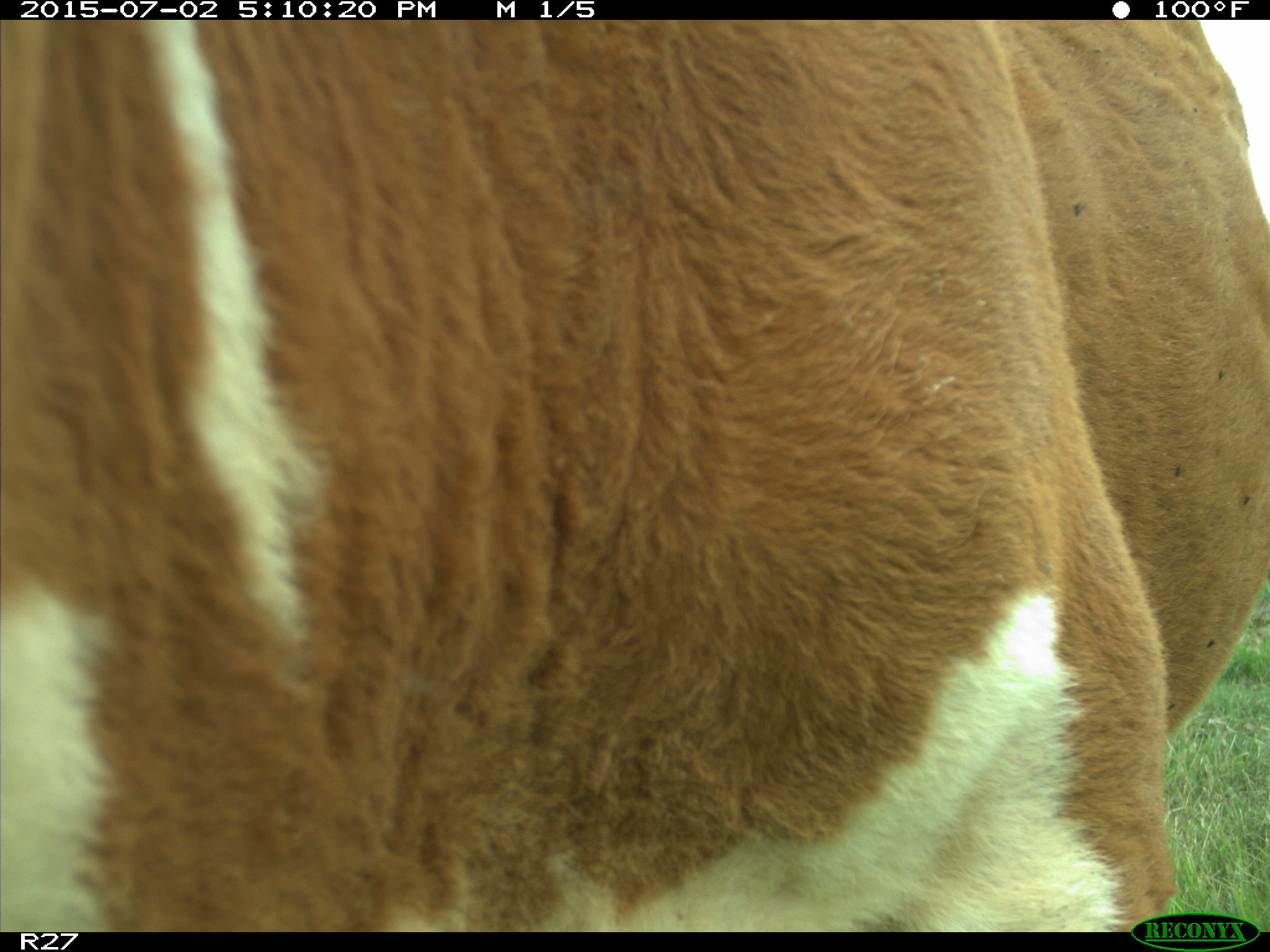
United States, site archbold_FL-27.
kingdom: Animalia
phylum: Chordata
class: Mammalia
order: Artiodactyla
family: Bovidae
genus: Bos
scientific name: Bos taurus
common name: domestic cow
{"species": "Bos taurus (domestic cow)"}